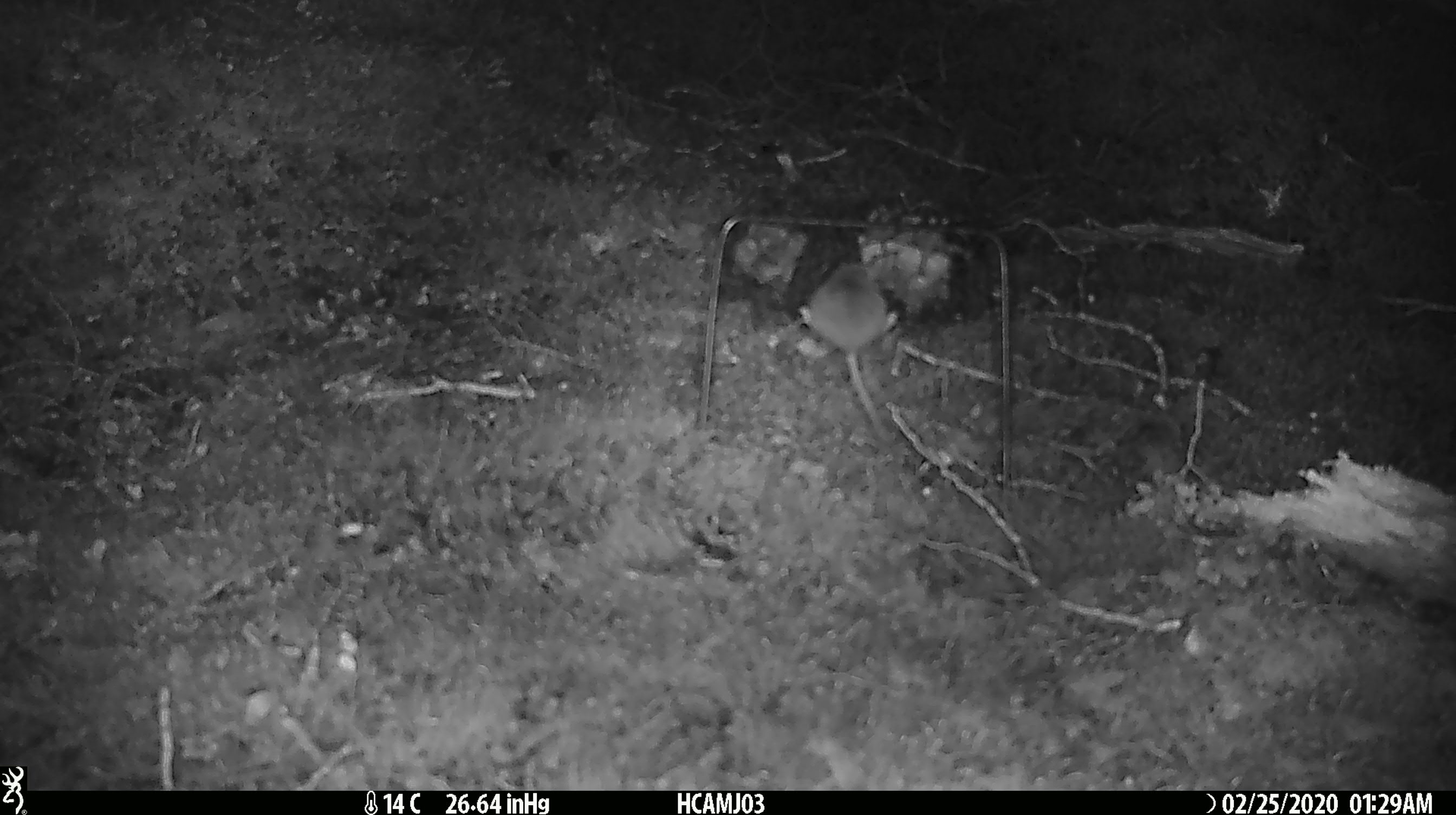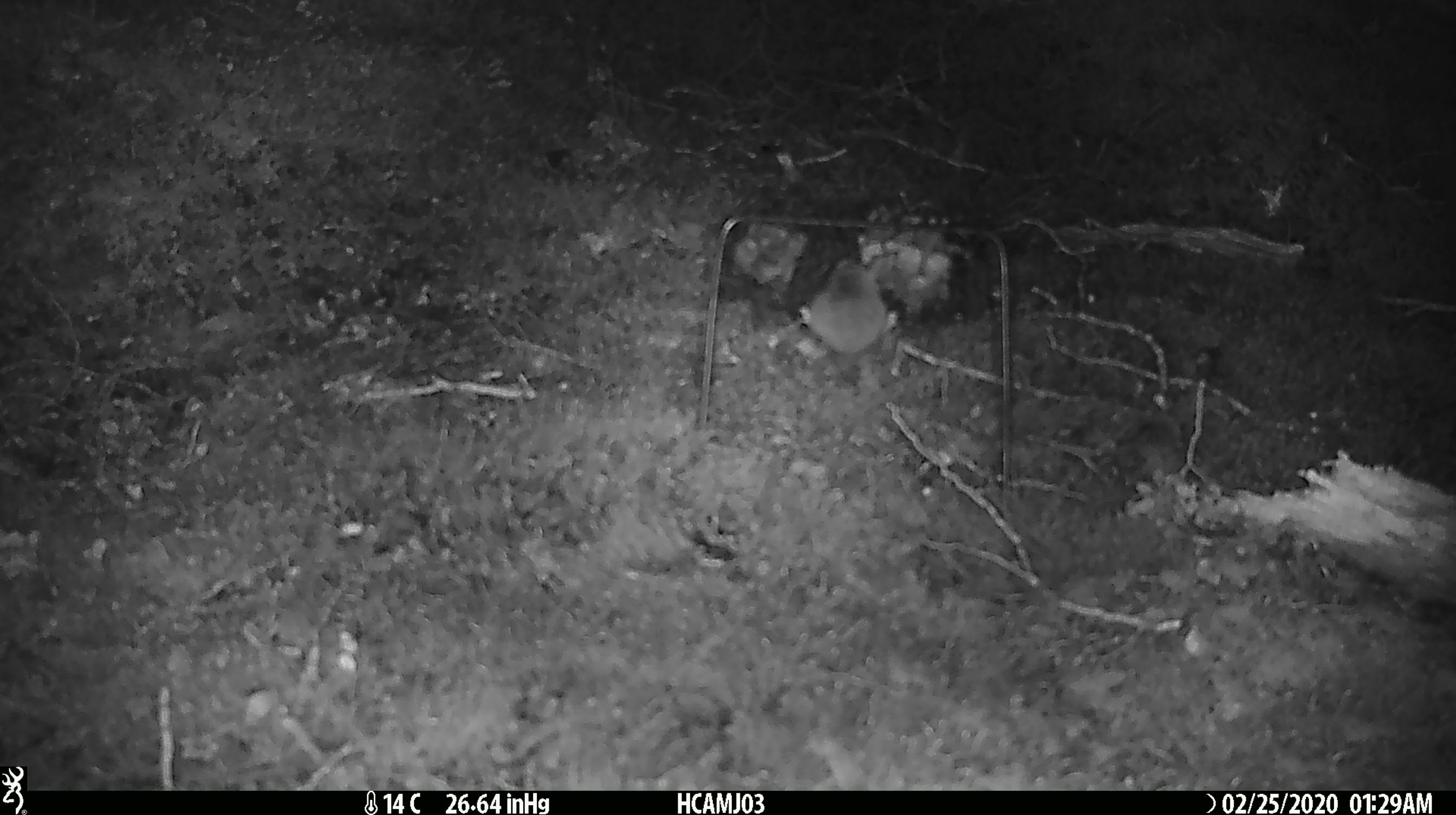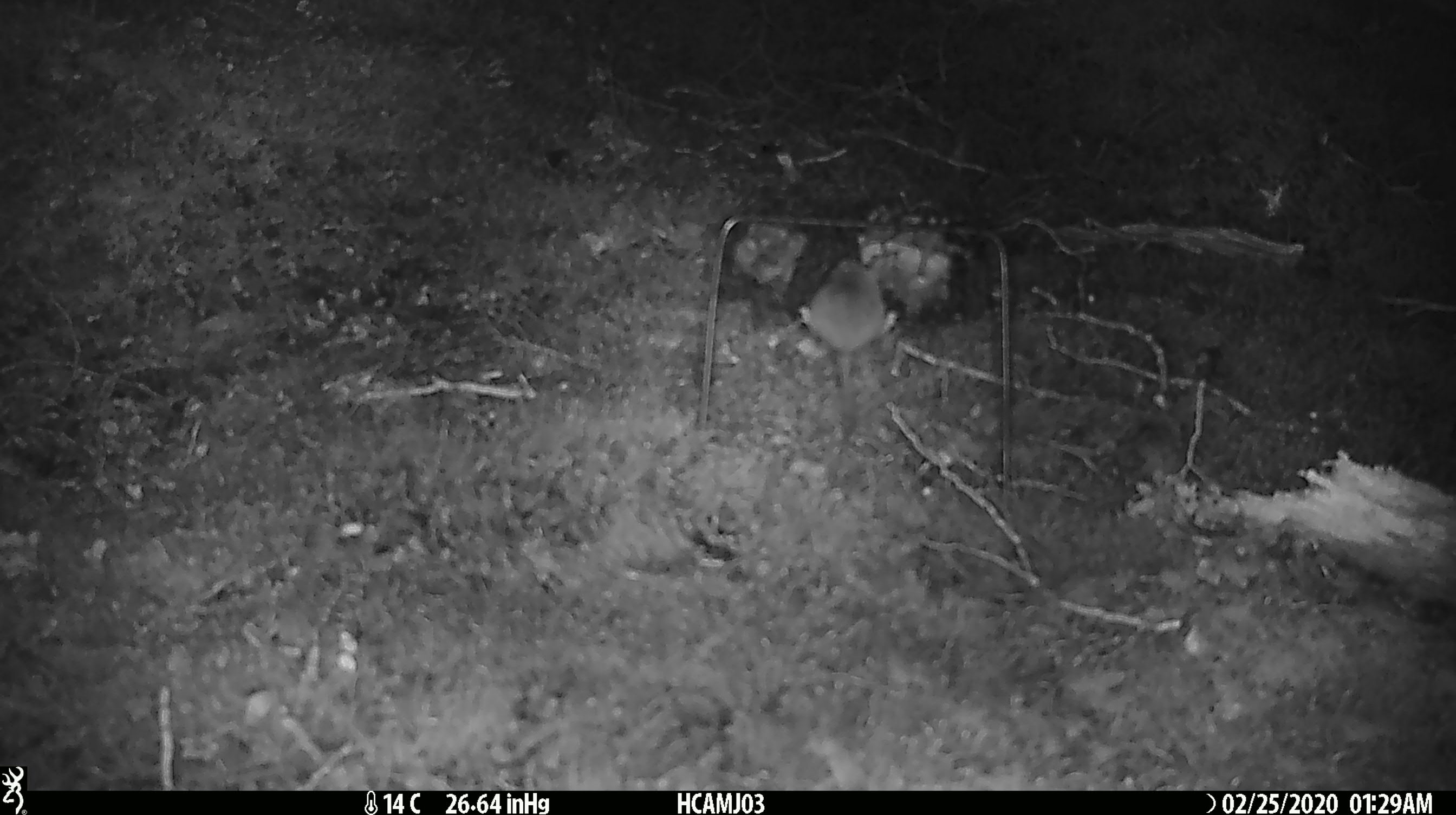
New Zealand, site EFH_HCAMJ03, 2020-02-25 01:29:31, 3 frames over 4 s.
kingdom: Animalia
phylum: Chordata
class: Mammalia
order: Rodentia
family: Muridae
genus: Mus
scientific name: Mus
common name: mouse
Mouse (Mus).